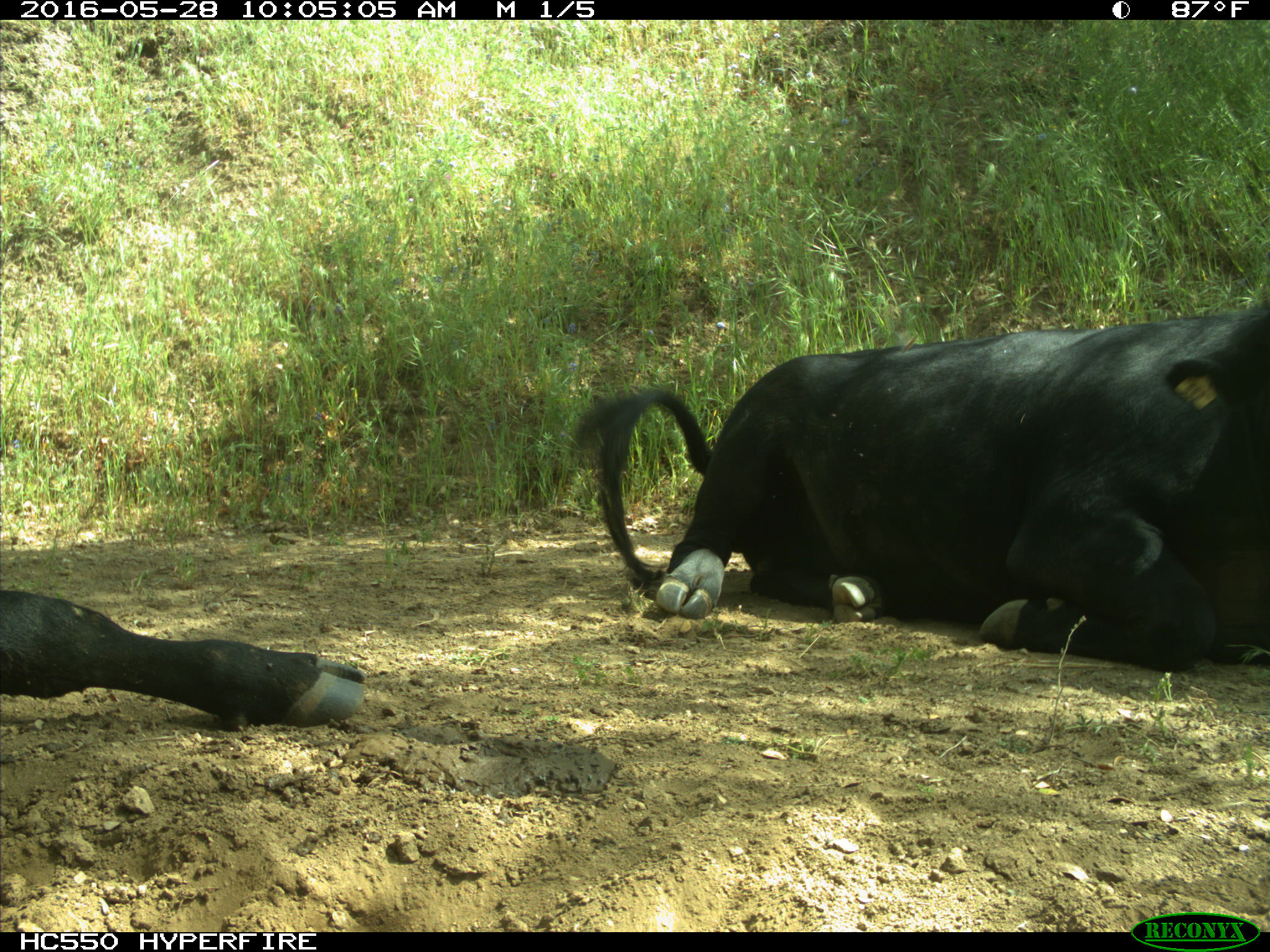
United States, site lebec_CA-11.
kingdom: Animalia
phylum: Chordata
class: Mammalia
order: Artiodactyla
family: Bovidae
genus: Bos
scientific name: Bos taurus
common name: domestic cow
Bos taurus (domestic cow).